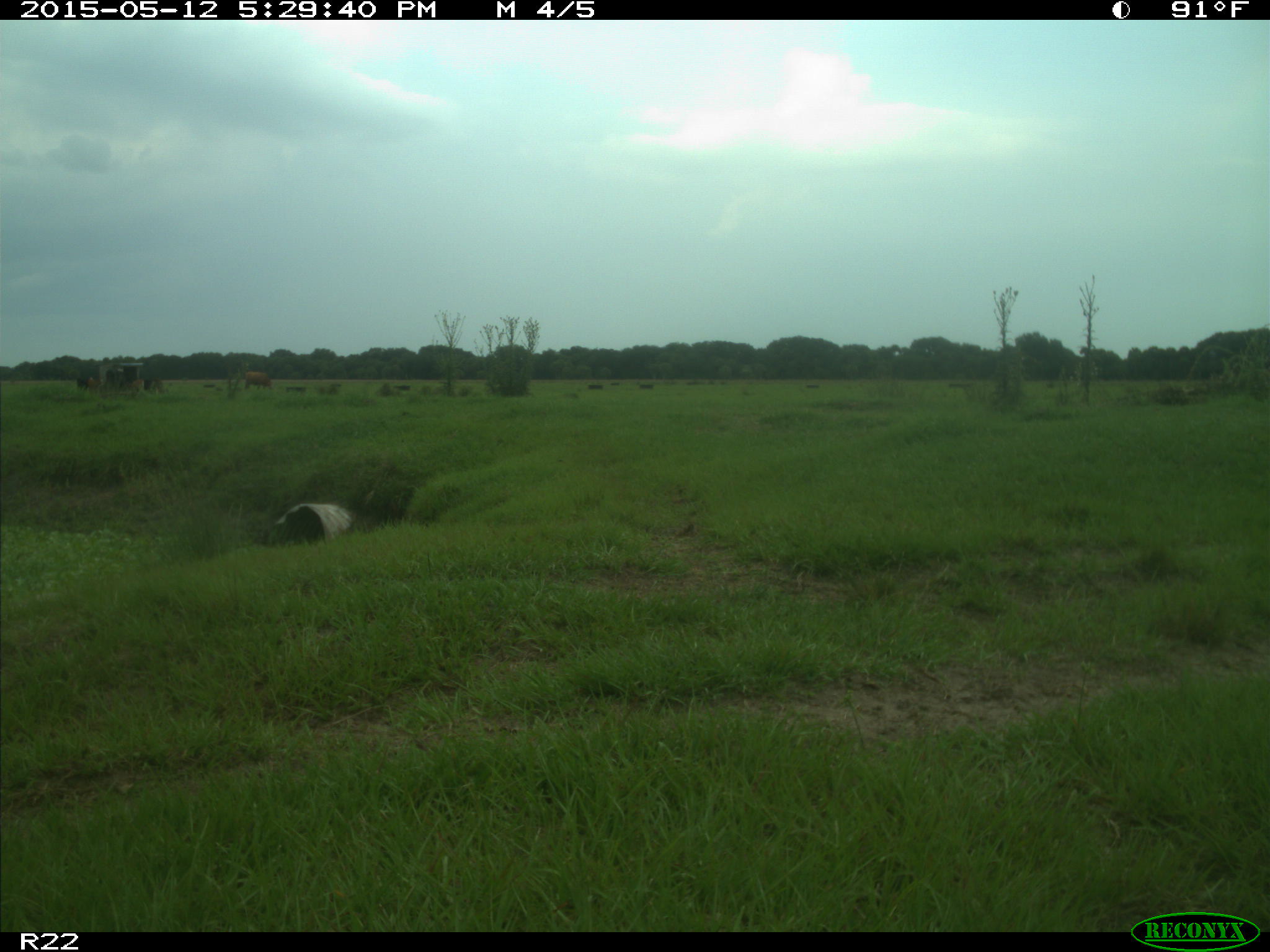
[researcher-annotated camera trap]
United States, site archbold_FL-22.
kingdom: Animalia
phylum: Chordata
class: Mammalia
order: Artiodactyla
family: Bovidae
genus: Bos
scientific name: Bos taurus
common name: domestic cow